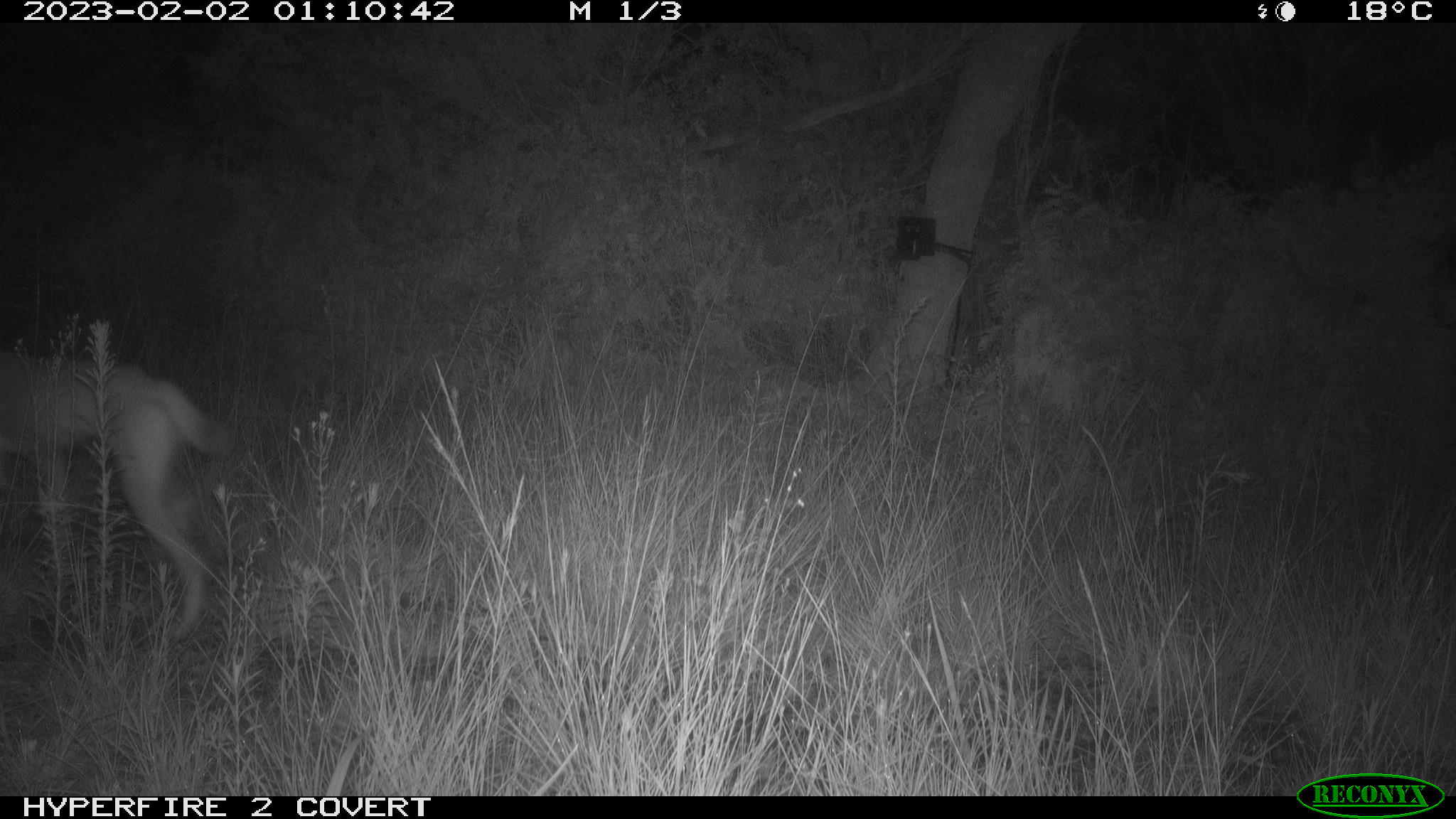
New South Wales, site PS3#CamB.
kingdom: Animalia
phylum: Chordata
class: Mammalia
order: Carnivora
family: Canidae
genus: Canis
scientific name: Canis familiaris dingo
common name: dingo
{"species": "dingo (Canis familiaris dingo)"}